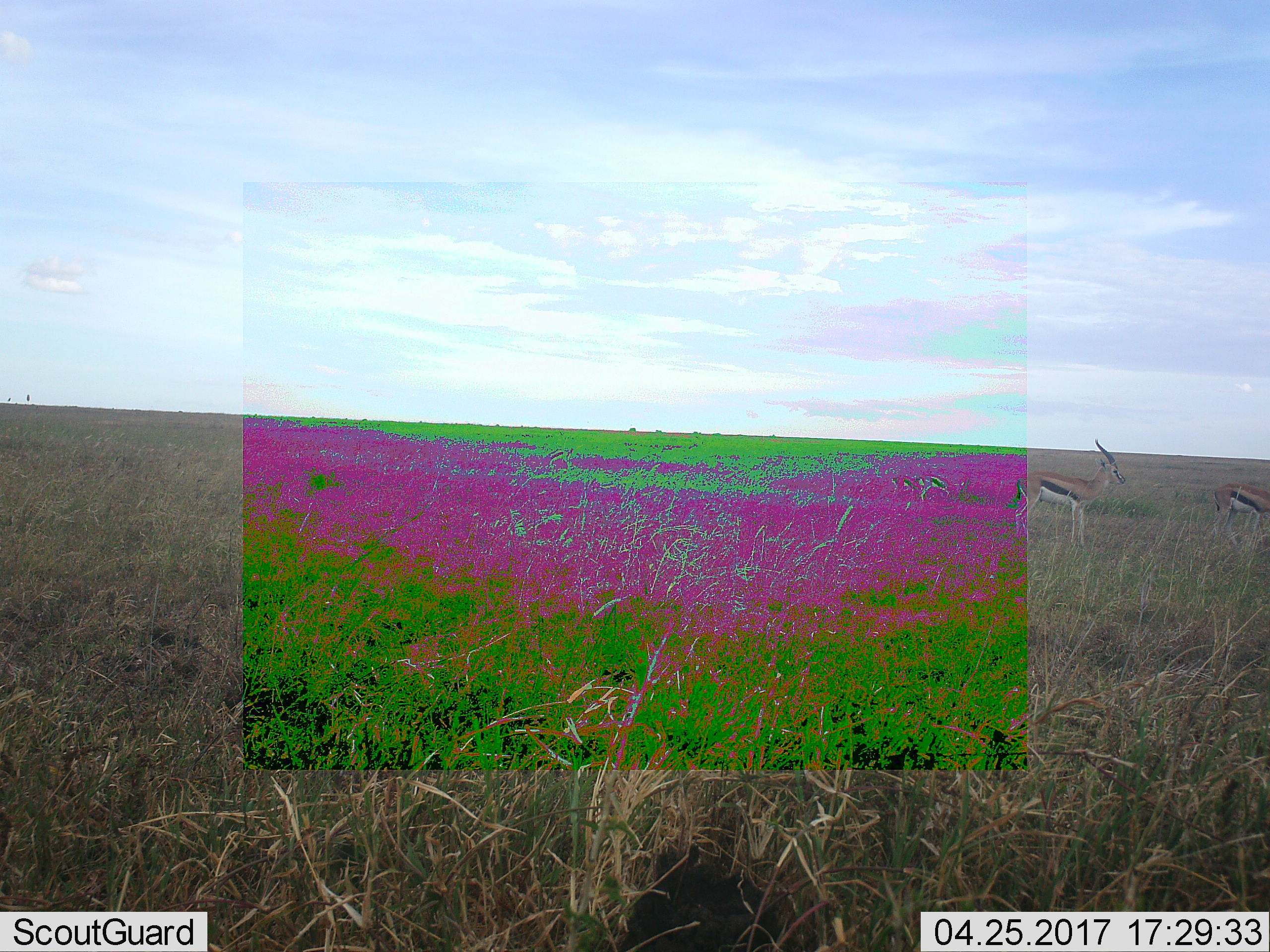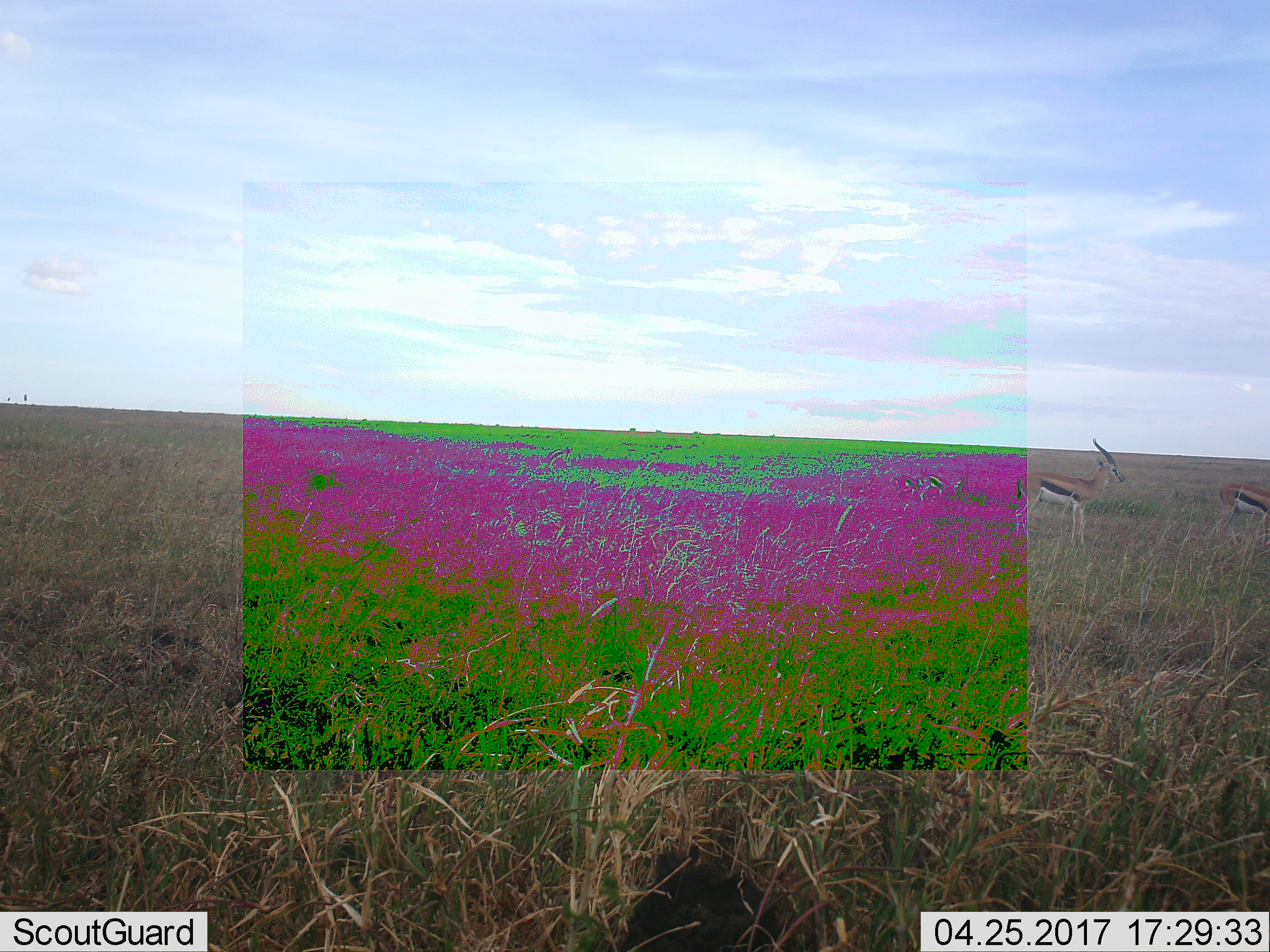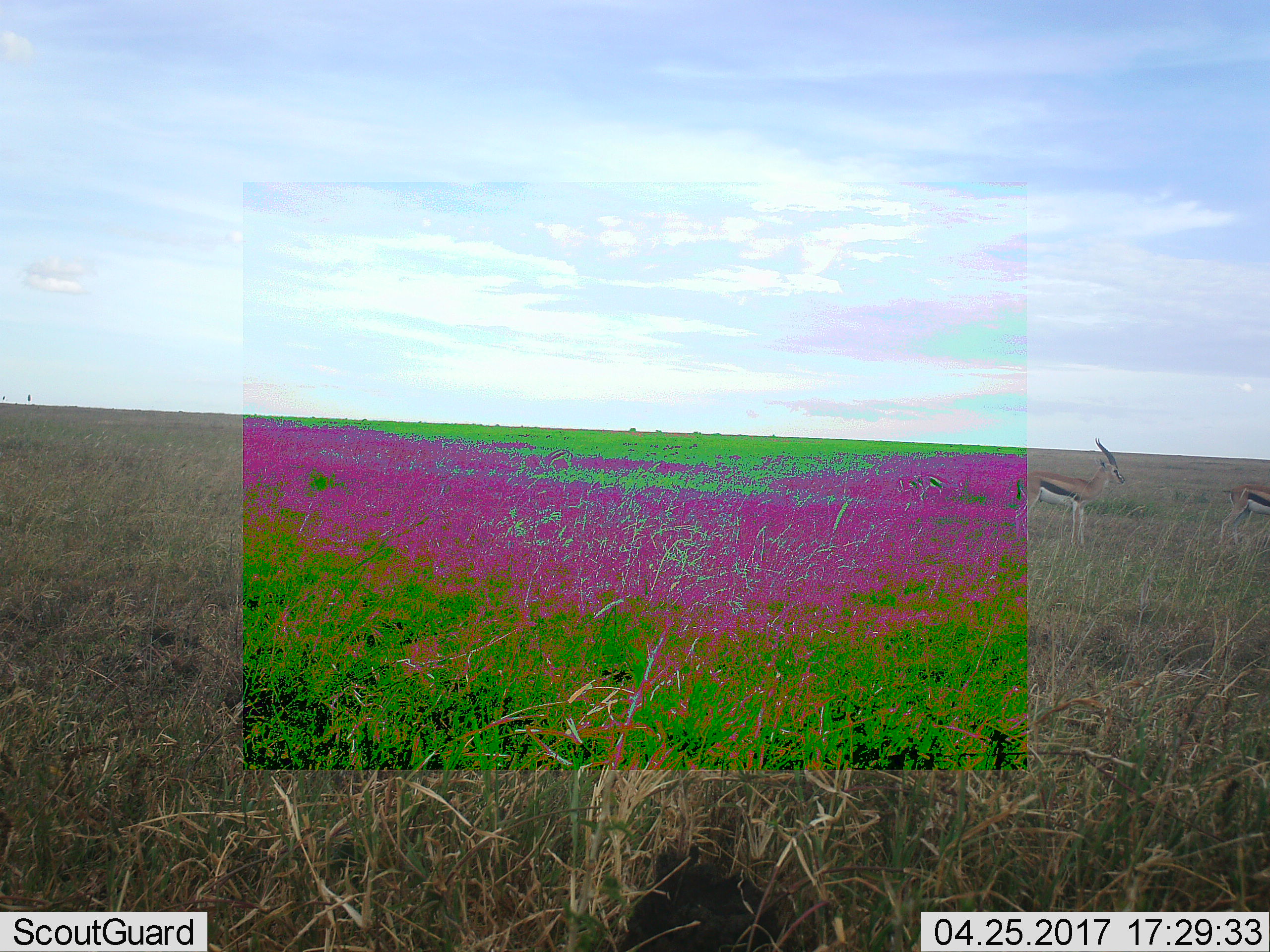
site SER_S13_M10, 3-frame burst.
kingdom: Animalia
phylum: Chordata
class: Mammalia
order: Artiodactyla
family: Bovidae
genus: Eudorcas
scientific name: Eudorcas thomsonii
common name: thomson's gazelle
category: gazellethomsons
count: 2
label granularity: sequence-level